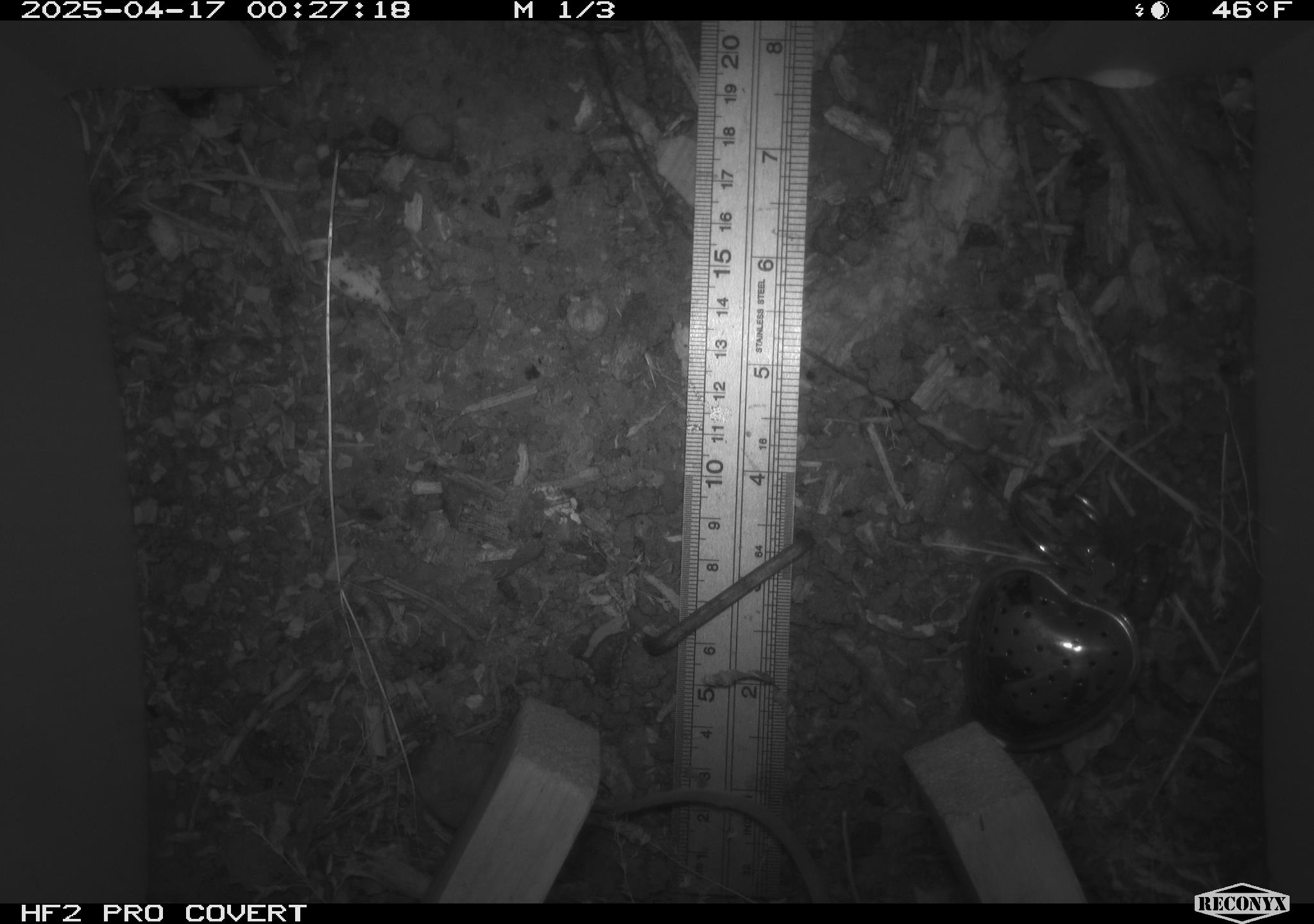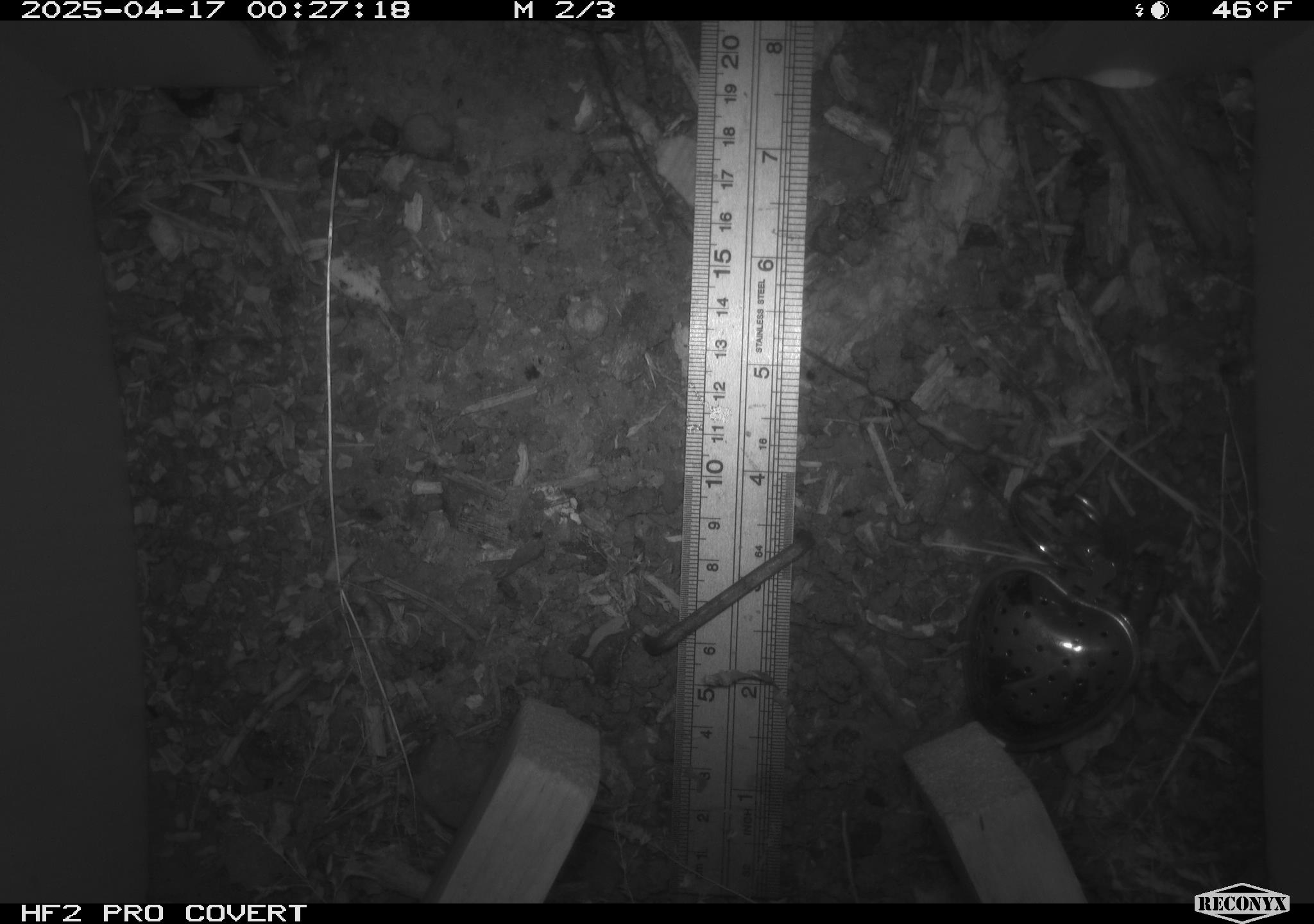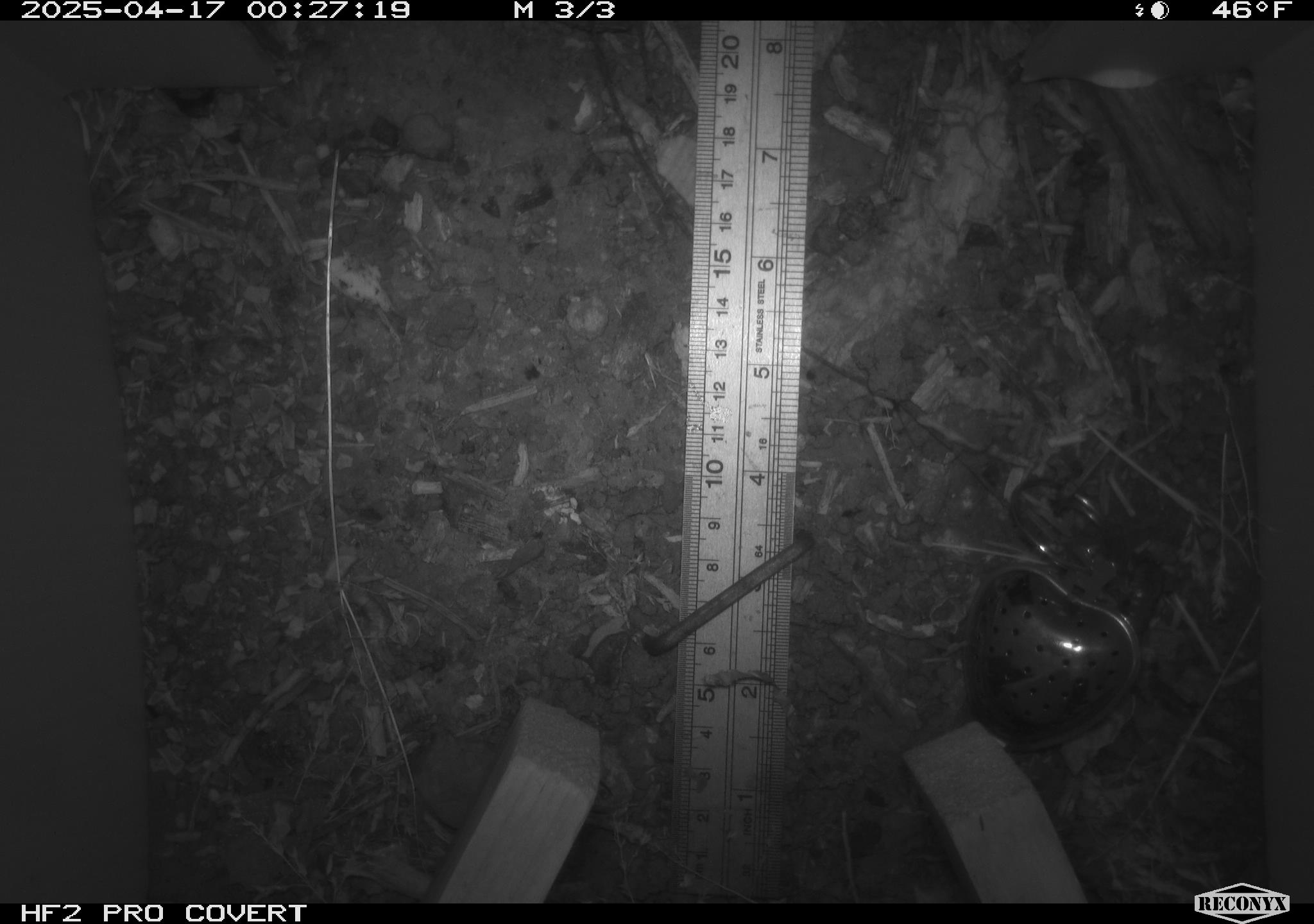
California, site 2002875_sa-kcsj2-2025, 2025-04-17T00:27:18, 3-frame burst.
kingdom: Animalia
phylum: Chordata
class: Mammalia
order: Rodentia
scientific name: Rodentia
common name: rodent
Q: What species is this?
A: Rodent (Rodentia).